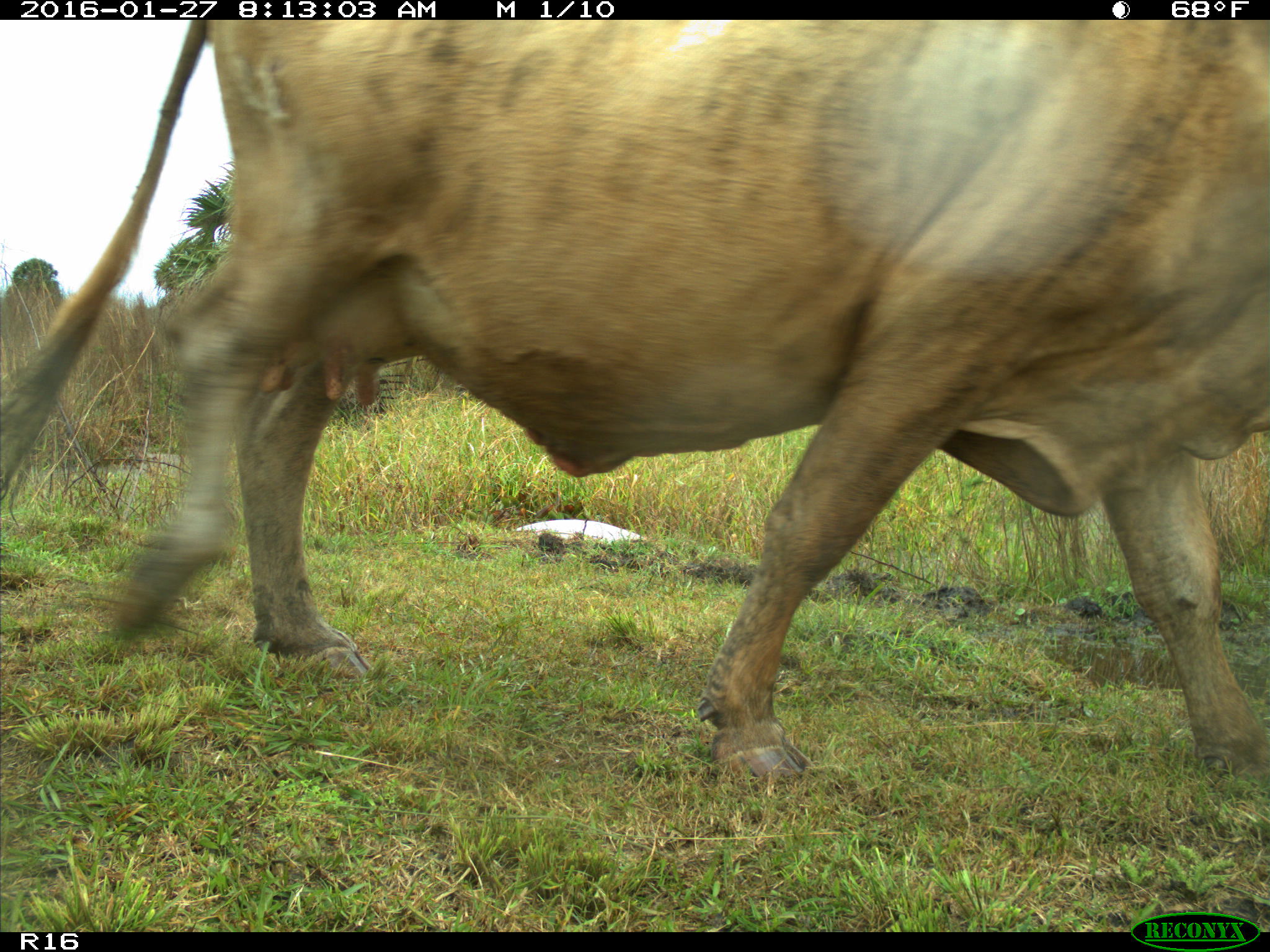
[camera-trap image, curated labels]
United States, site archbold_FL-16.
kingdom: Animalia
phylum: Chordata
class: Mammalia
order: Artiodactyla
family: Bovidae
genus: Bos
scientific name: Bos taurus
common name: domestic cow